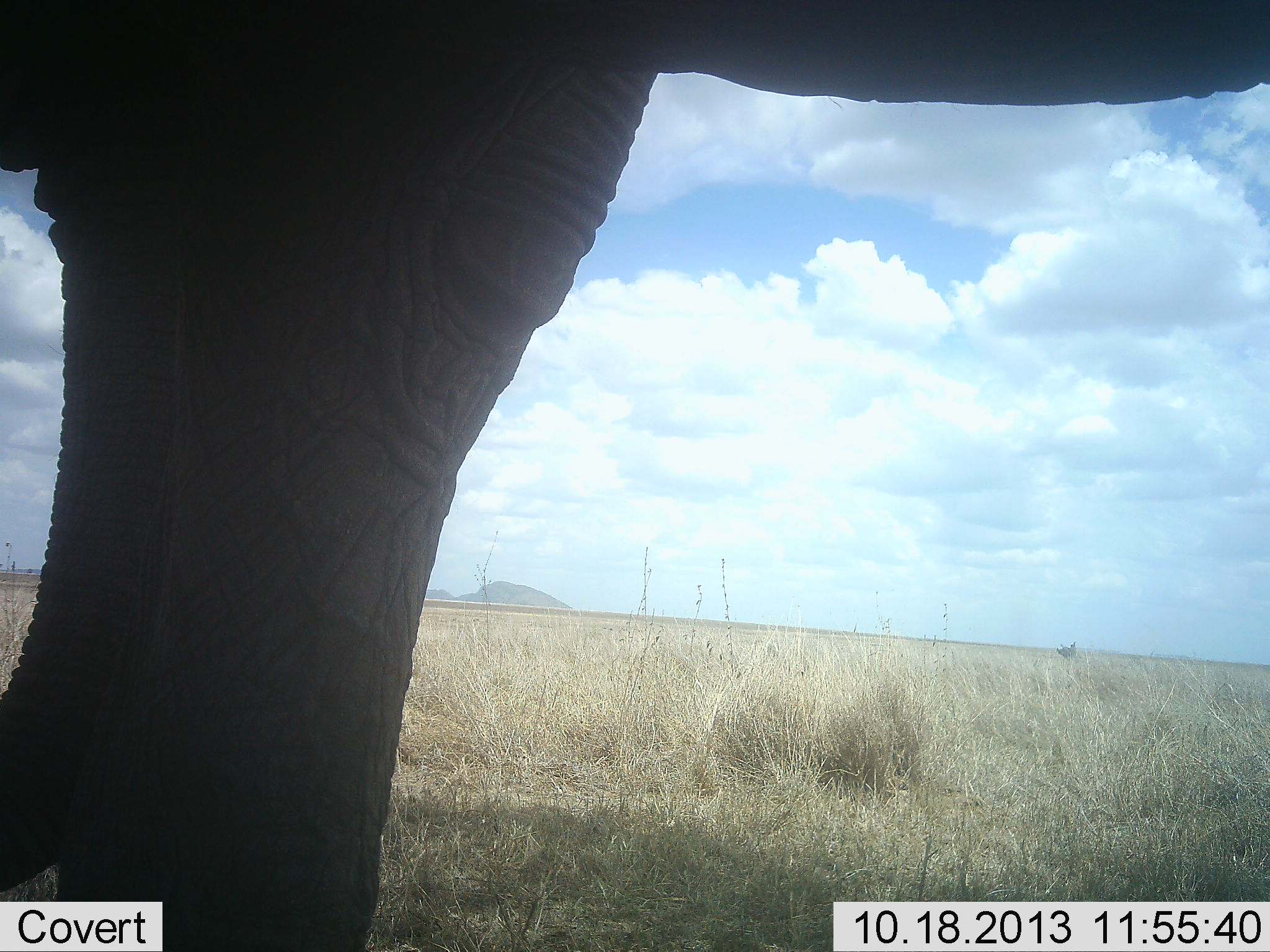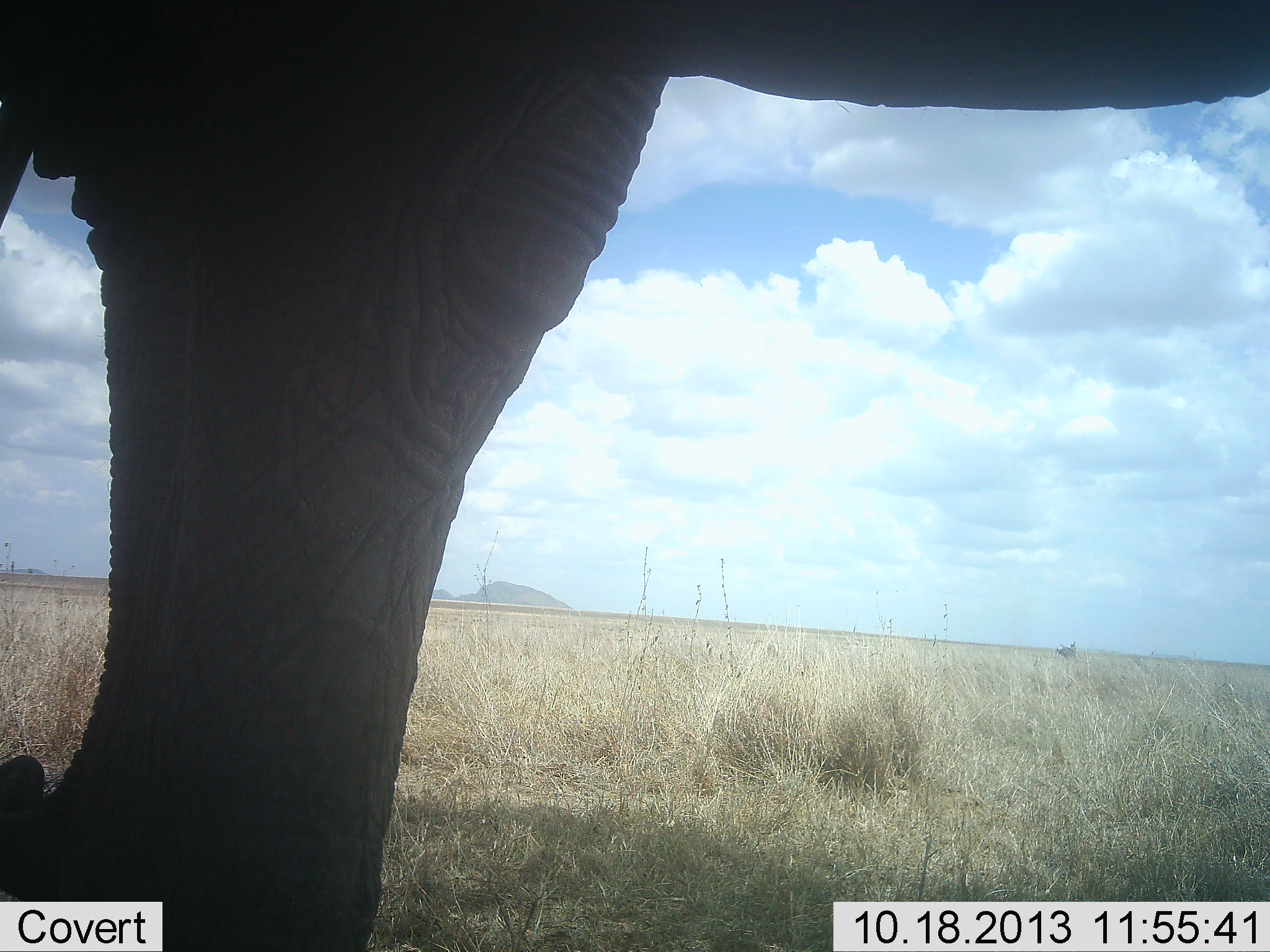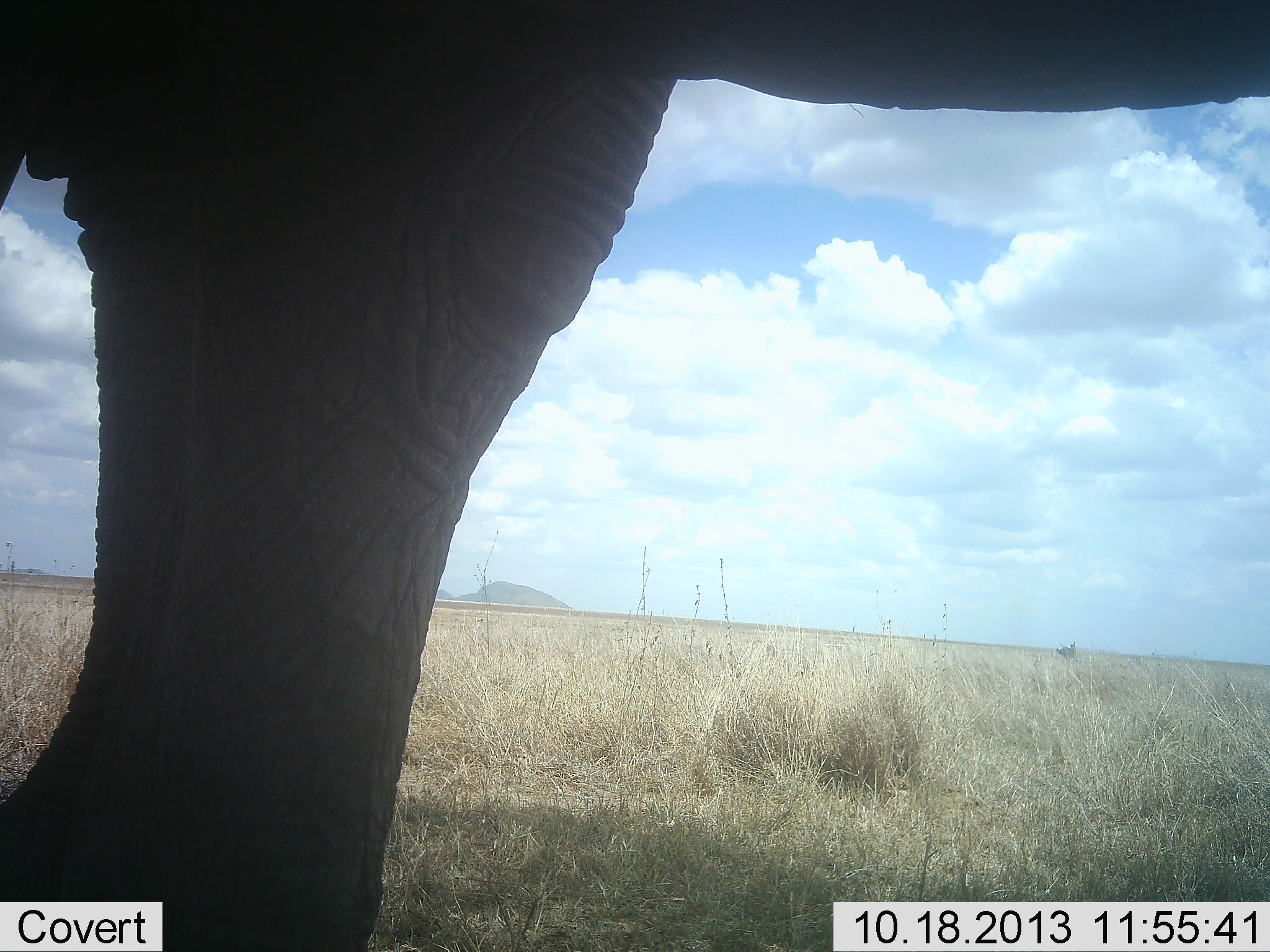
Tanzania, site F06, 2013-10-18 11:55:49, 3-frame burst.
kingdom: Animalia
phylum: Chordata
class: Mammalia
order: Proboscidea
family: Elephantidae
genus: Loxodonta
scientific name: Loxodonta africana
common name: african bush elephant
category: elephant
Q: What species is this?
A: Elephant (african bush elephant) (Loxodonta africana).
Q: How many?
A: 1.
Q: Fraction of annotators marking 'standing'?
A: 86%.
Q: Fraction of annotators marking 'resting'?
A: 3%.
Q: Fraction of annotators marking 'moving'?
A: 17%.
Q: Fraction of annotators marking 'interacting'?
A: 0%.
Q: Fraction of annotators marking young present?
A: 0%.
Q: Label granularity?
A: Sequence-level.